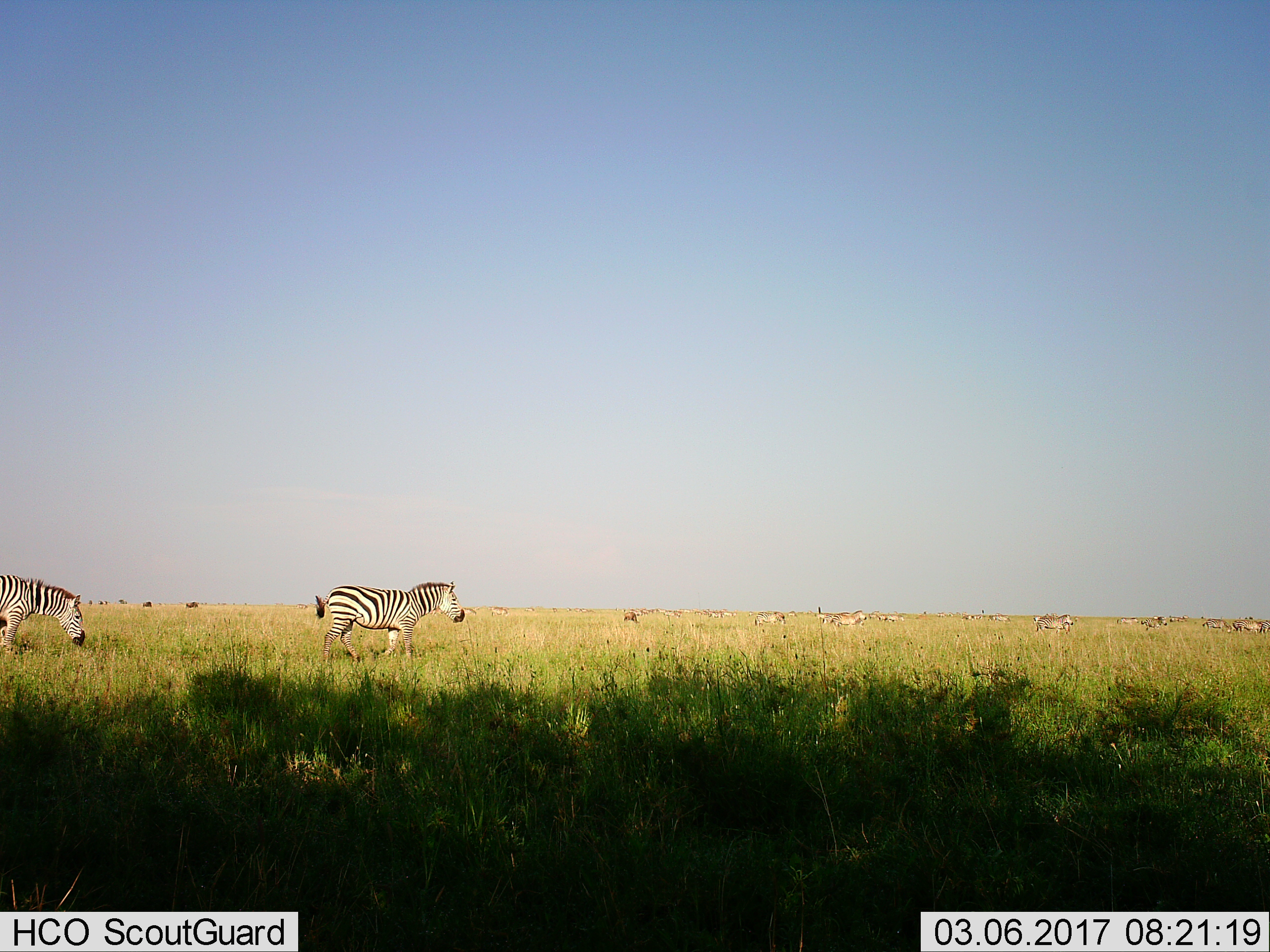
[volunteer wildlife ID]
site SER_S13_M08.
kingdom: Animalia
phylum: Chordata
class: Mammalia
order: Perissodactyla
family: Equidae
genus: Equus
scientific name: Equus quagga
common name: plains zebra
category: zebraplains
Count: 11-50.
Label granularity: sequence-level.